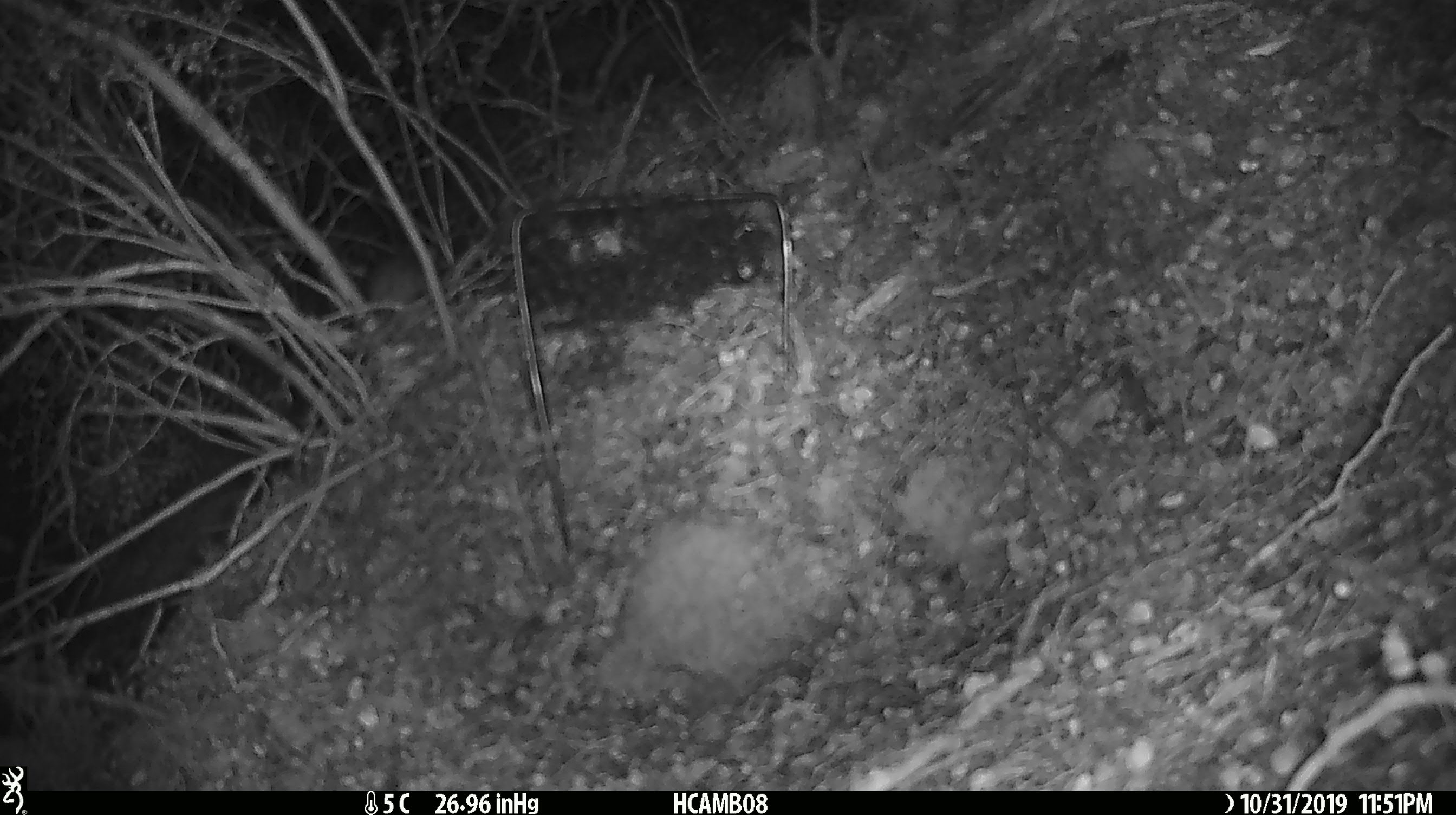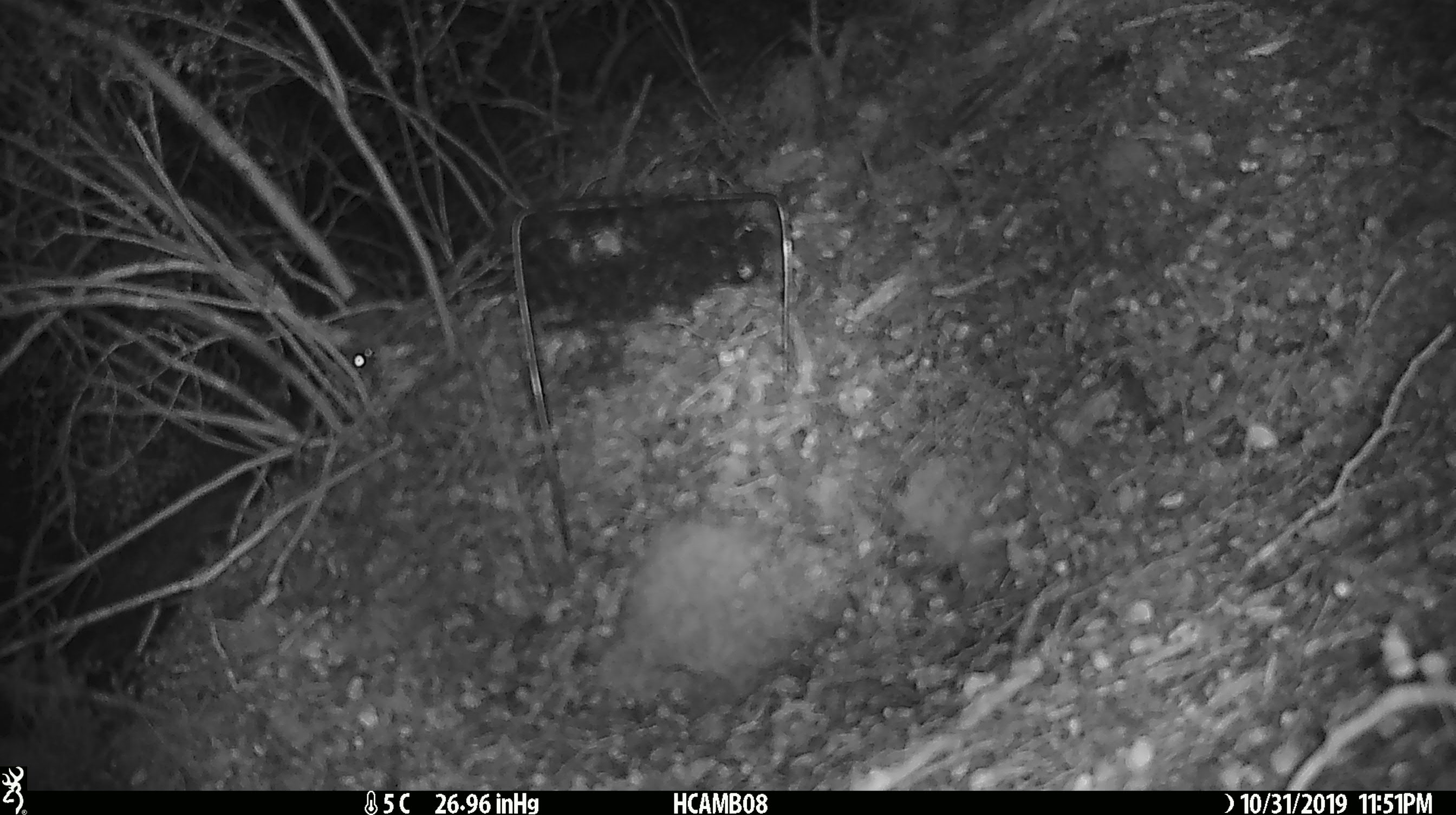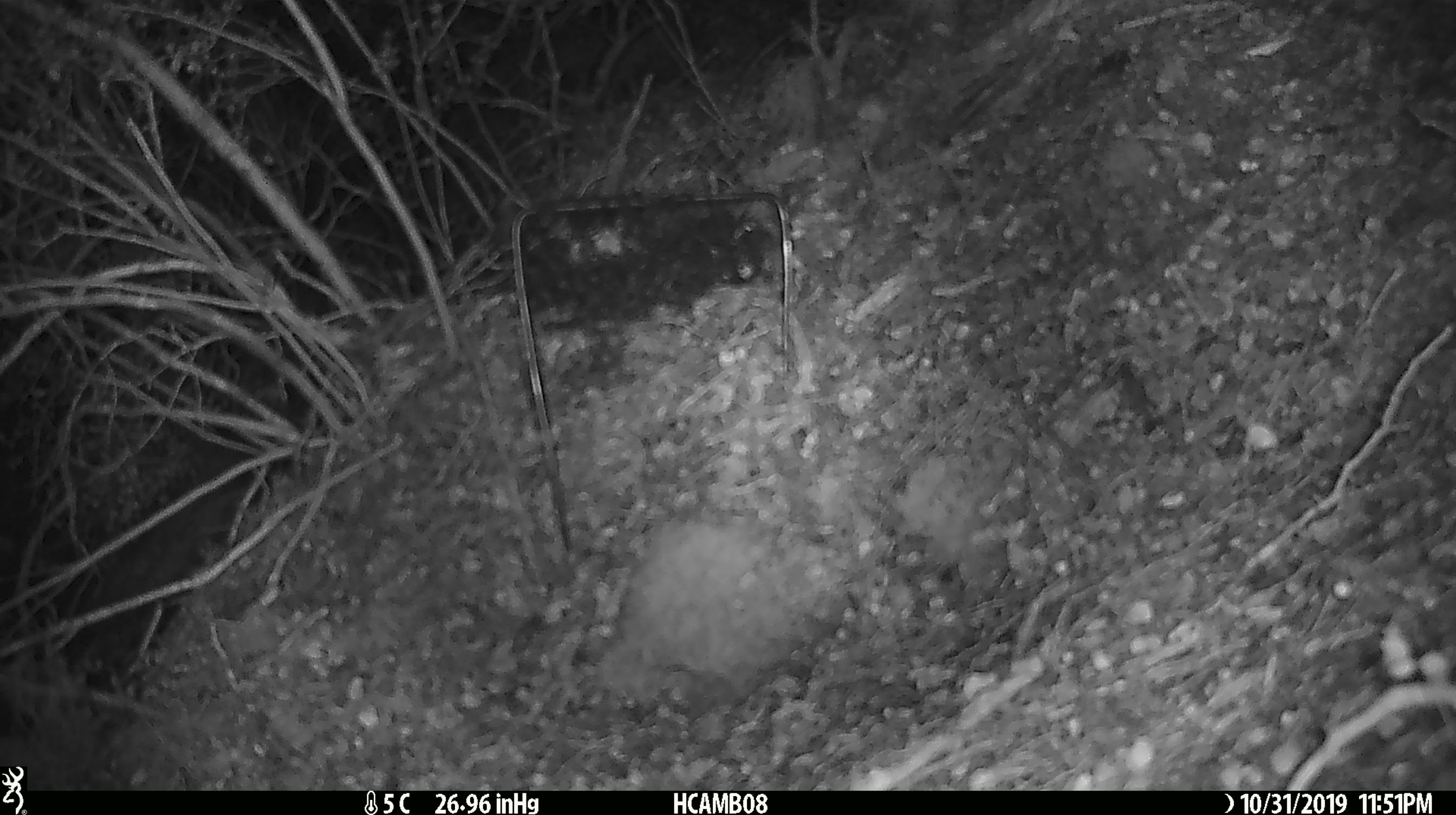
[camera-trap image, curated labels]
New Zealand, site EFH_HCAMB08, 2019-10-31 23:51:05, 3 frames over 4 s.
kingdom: Animalia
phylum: Chordata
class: Mammalia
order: Rodentia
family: Muridae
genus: Mus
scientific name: Mus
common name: mouse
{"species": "mouse (Mus)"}